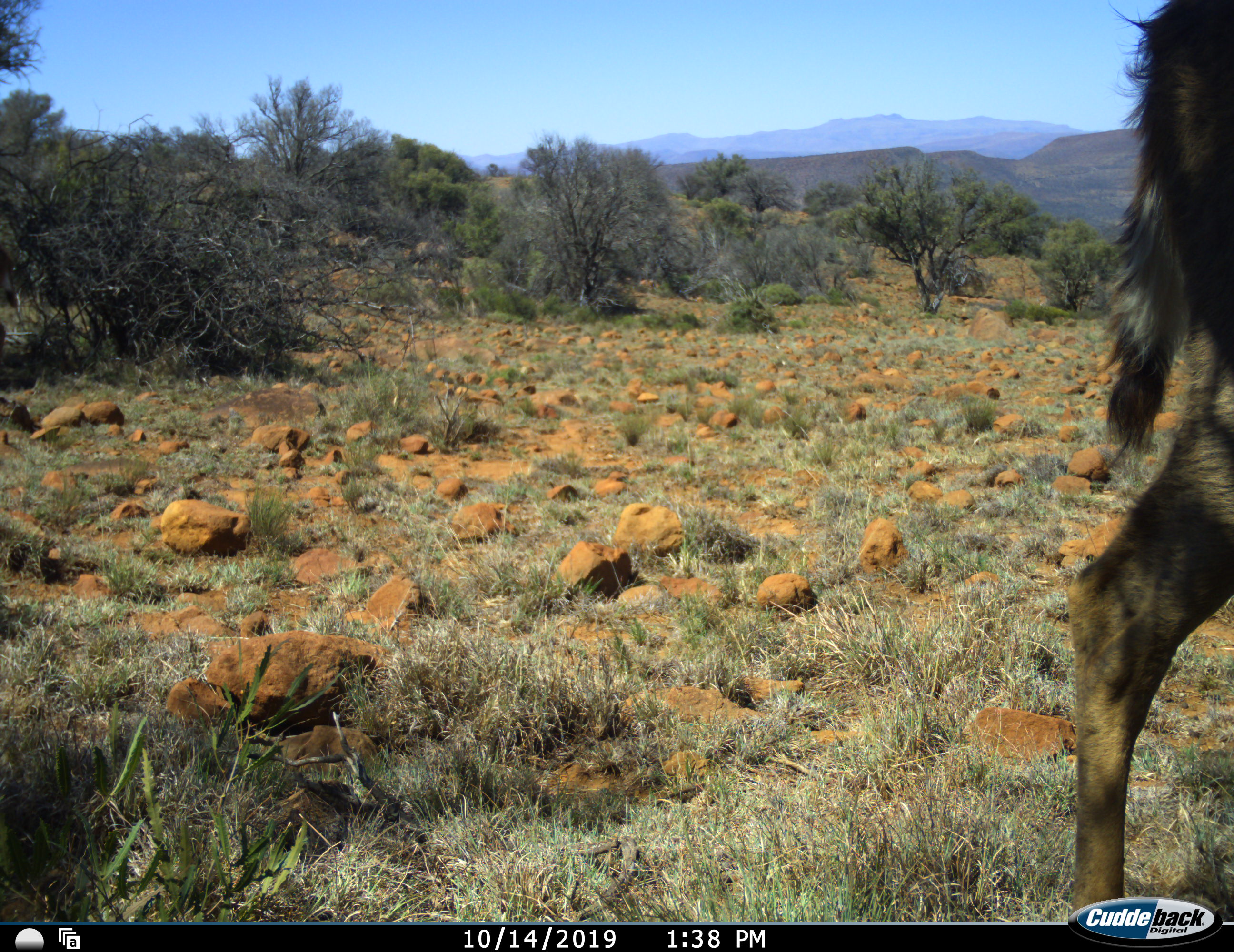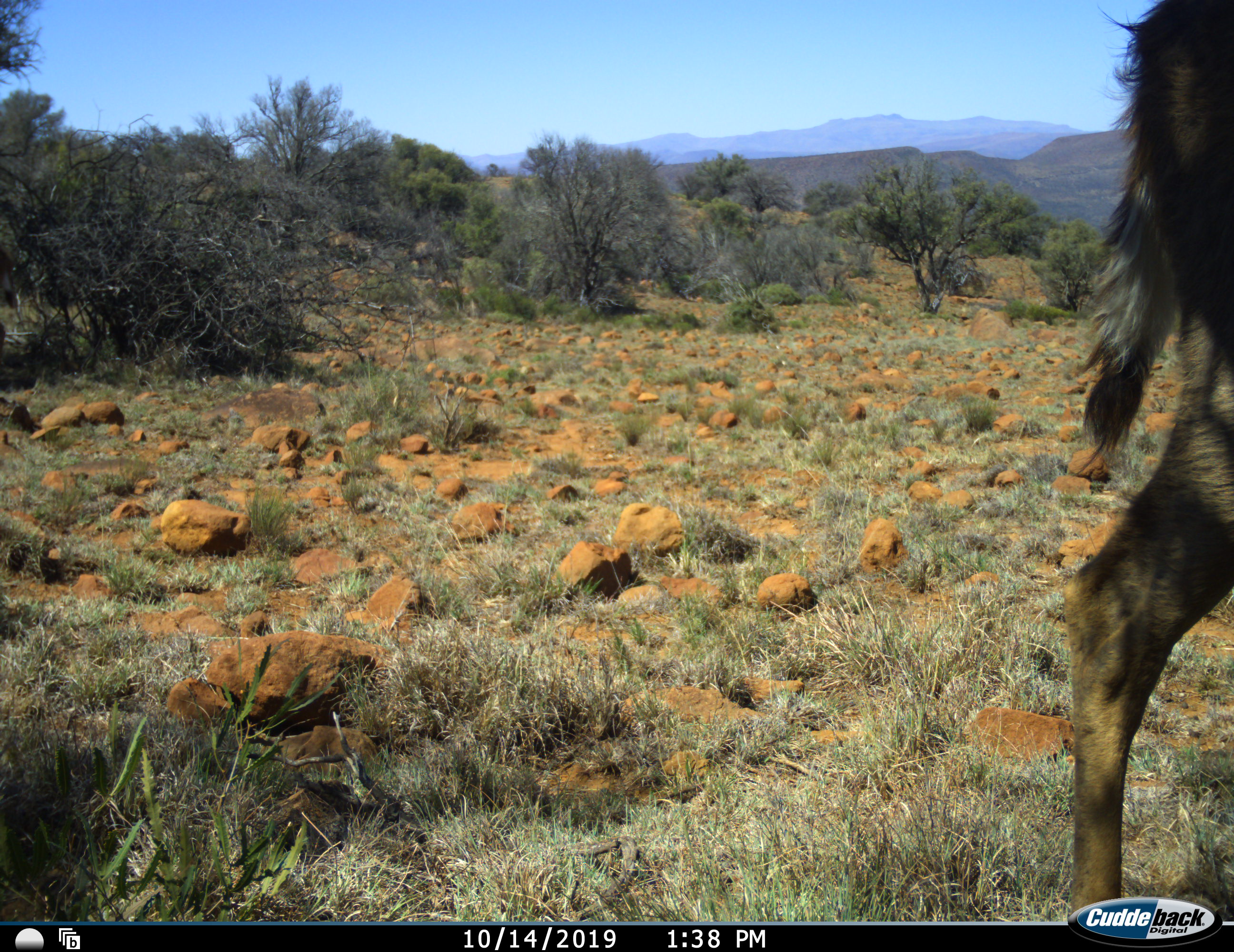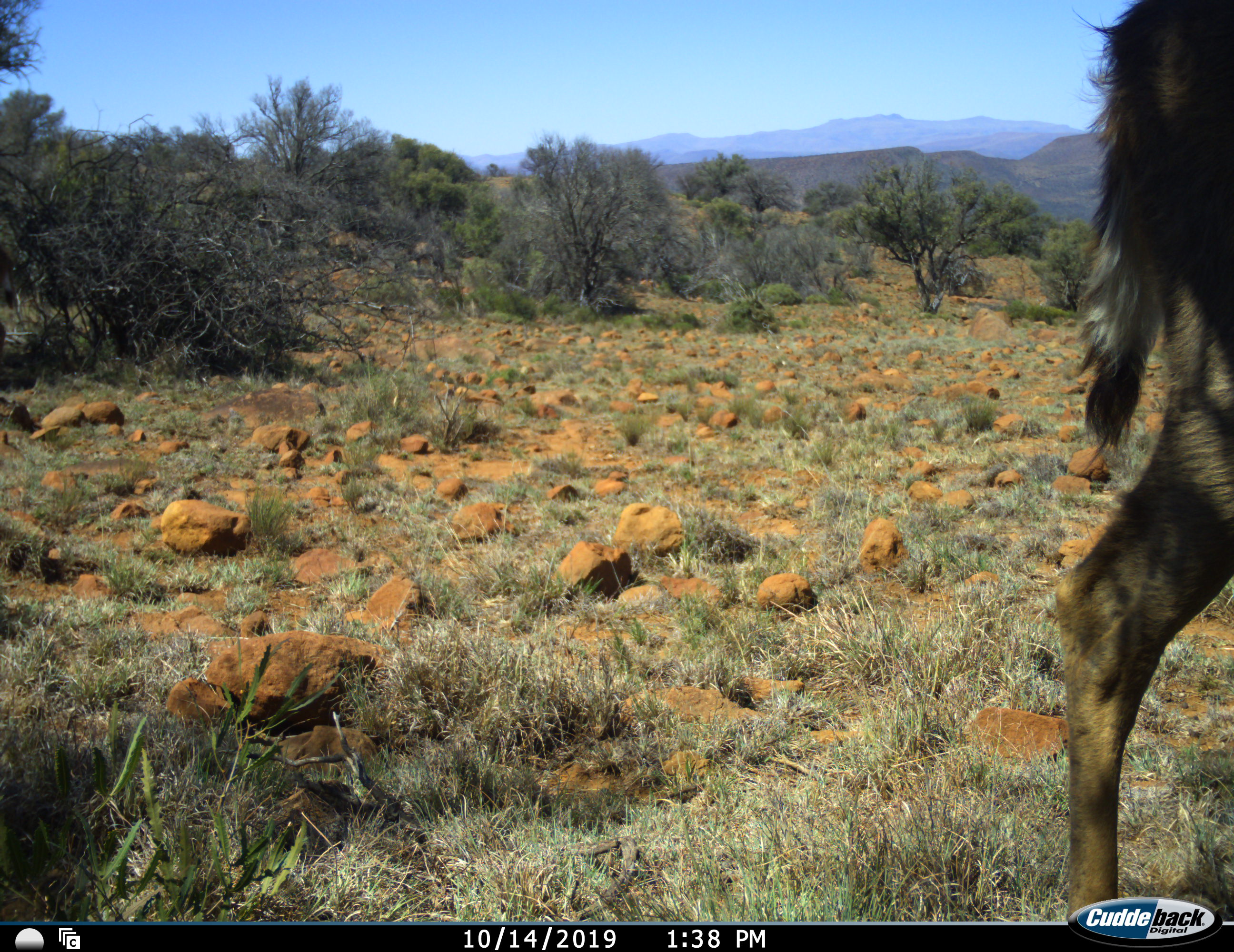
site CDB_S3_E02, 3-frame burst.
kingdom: Animalia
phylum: Chordata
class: Mammalia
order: Artiodactyla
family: Bovidae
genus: Tragelaphus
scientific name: Tragelaphus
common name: kudu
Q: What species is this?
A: Kudu (Tragelaphus).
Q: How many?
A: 1.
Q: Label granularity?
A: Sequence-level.